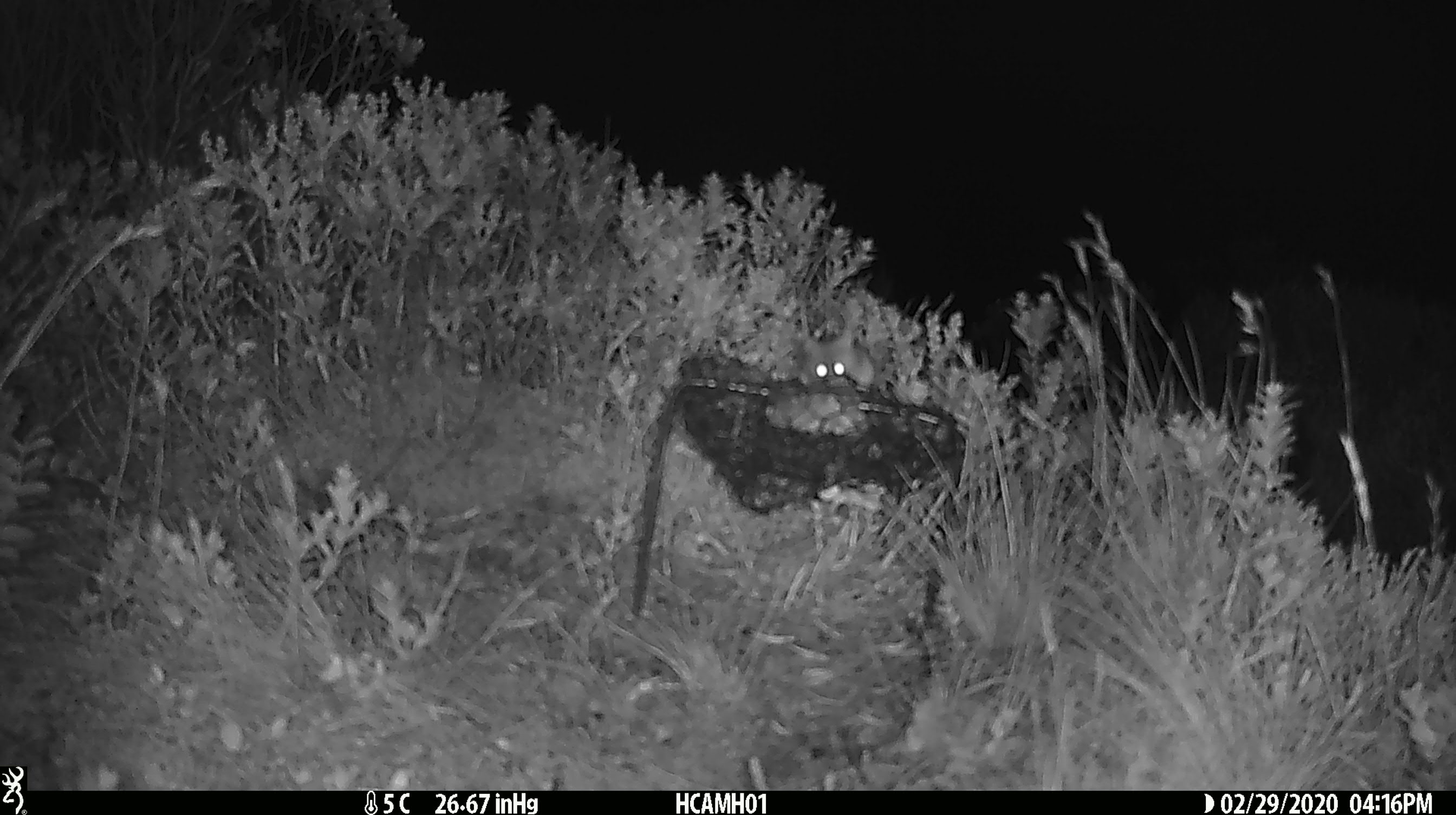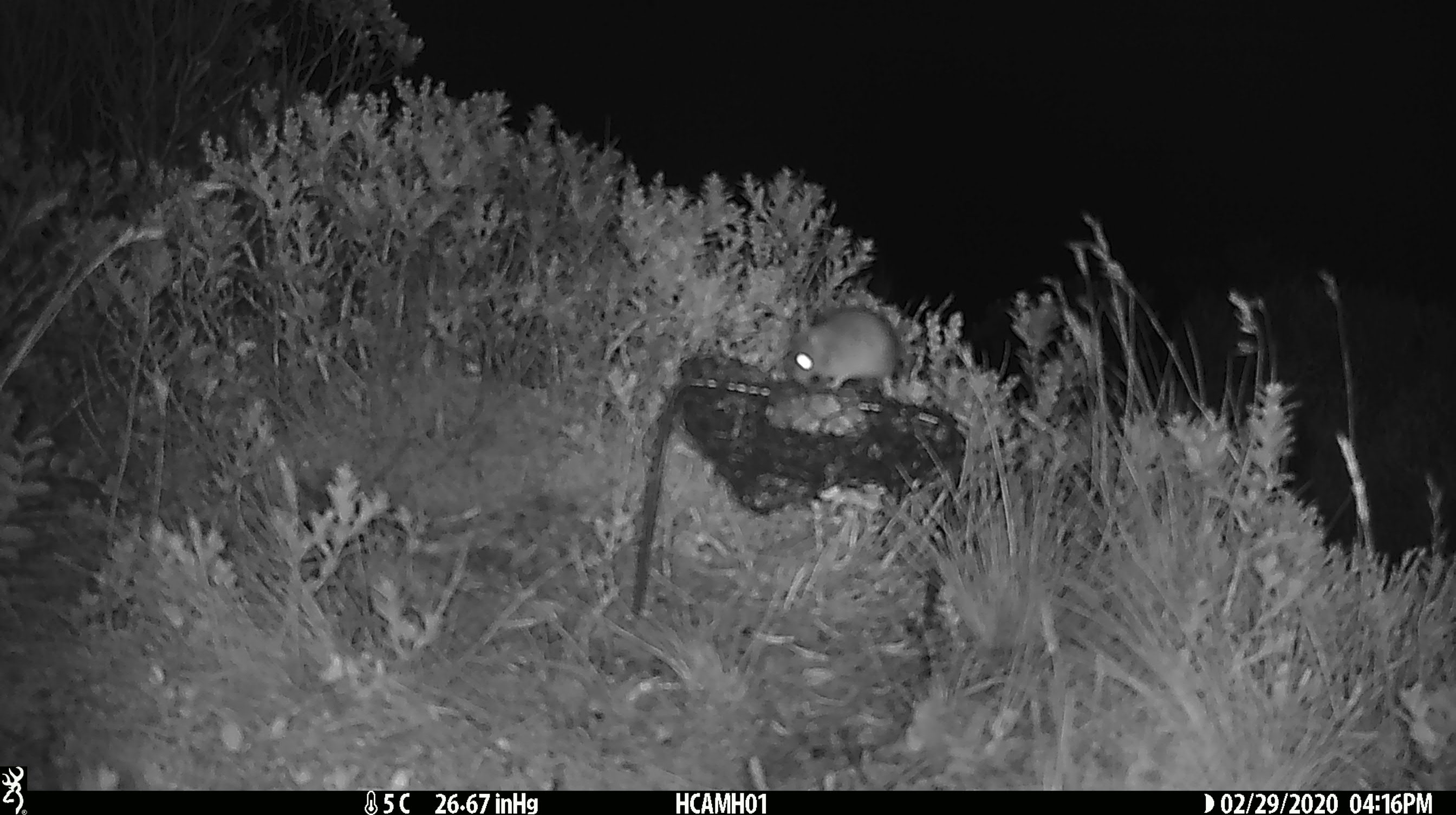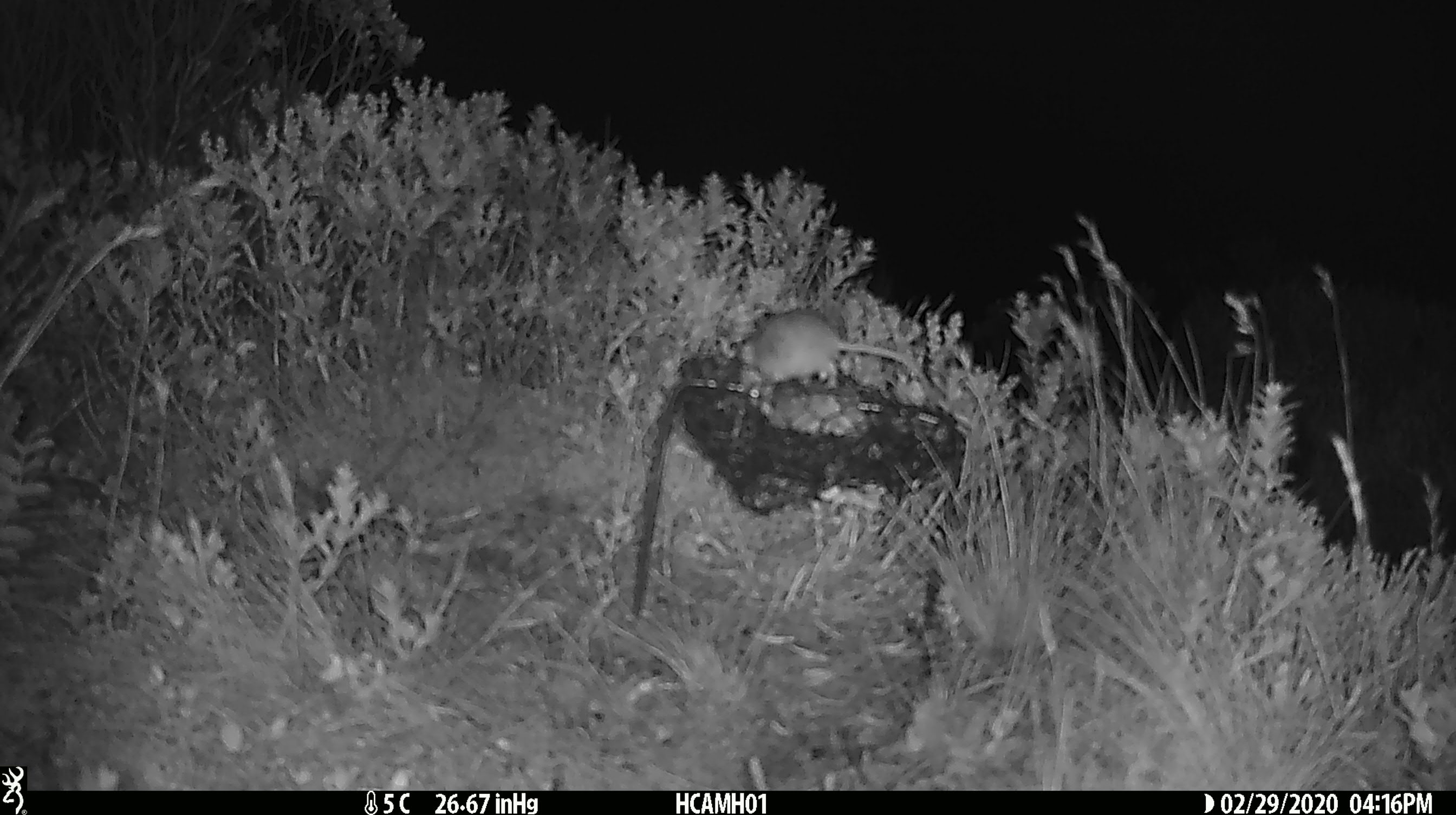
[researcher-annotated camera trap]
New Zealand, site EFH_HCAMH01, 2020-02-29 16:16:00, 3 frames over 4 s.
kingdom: Animalia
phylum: Chordata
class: Mammalia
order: Rodentia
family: Muridae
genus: Mus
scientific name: Mus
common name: mouse